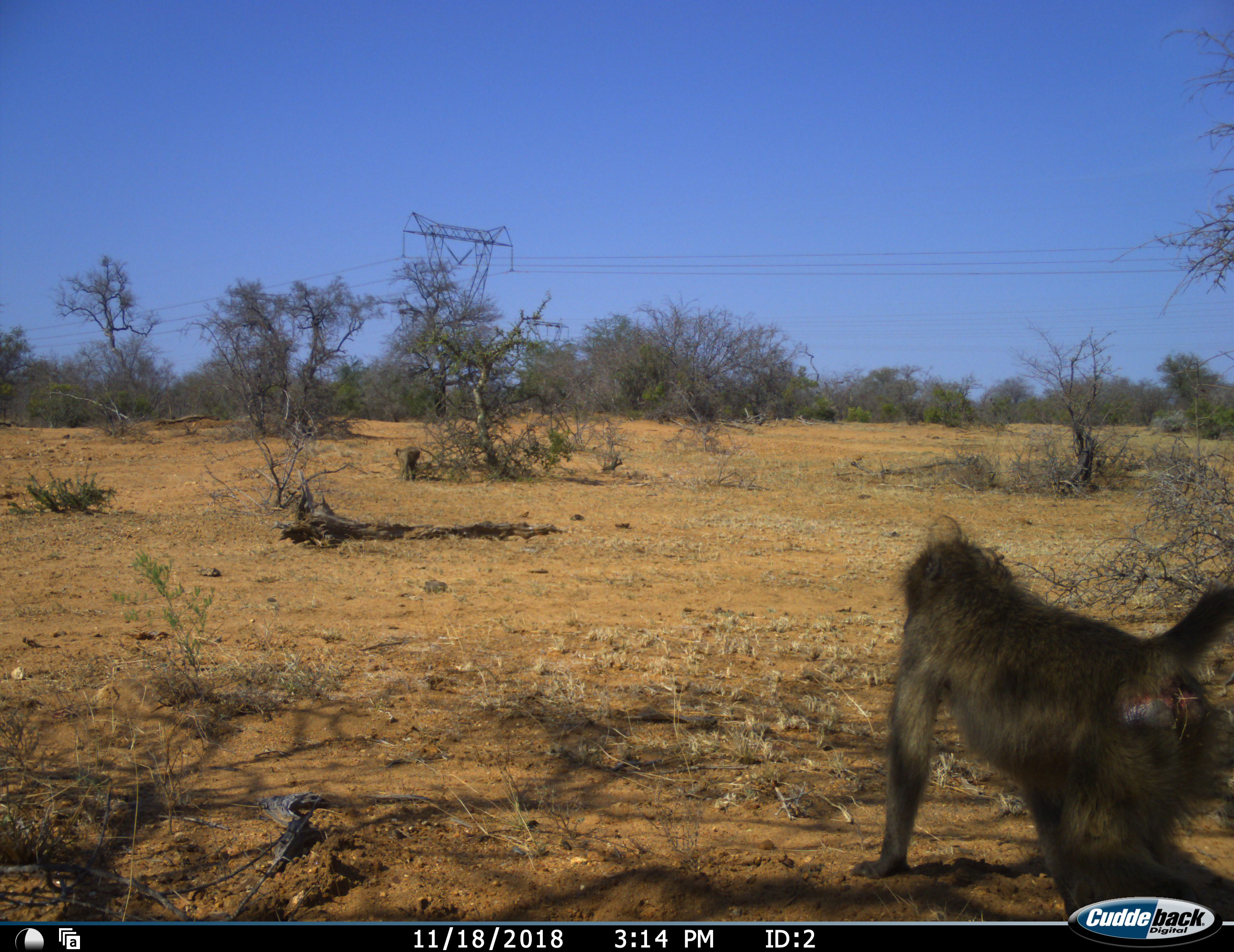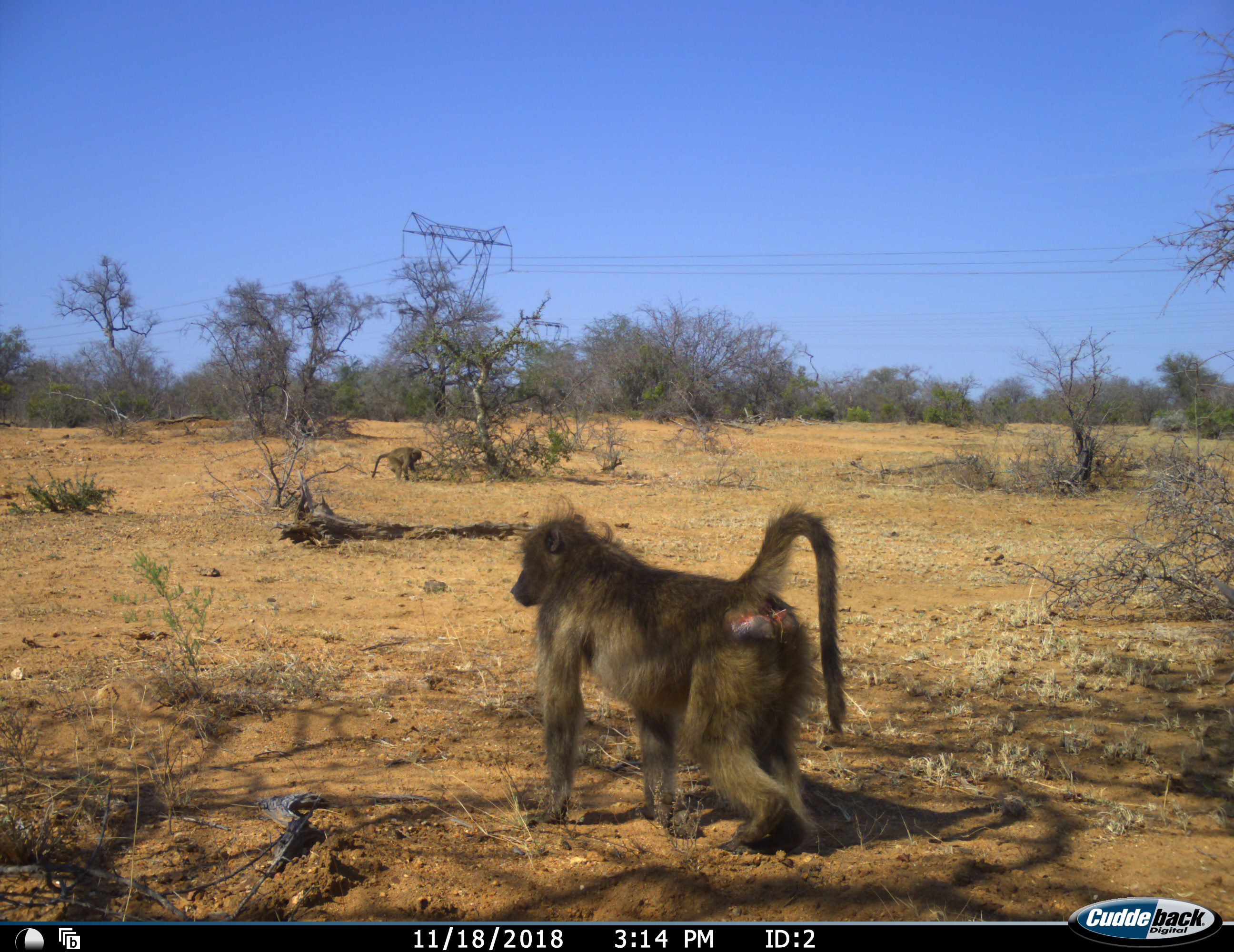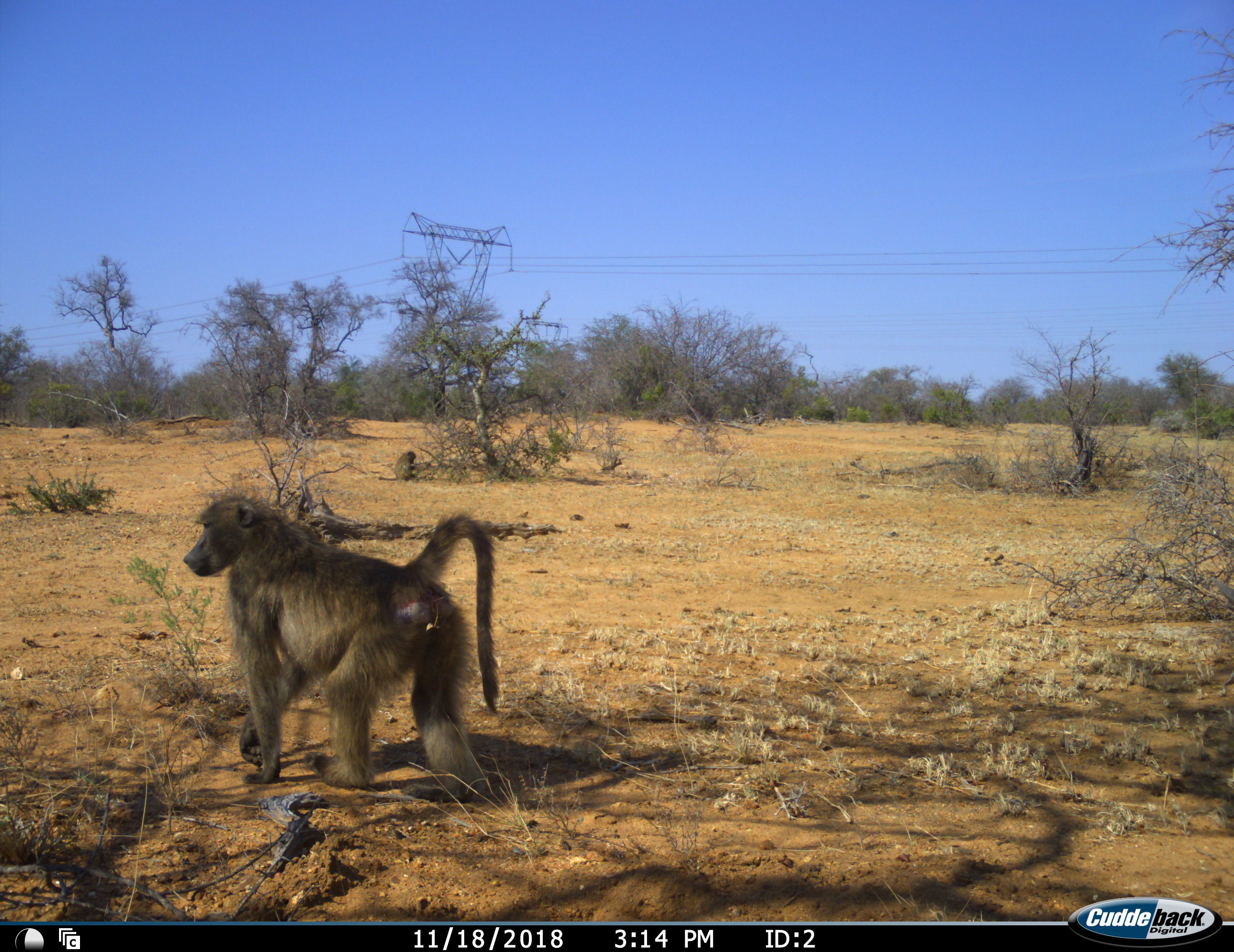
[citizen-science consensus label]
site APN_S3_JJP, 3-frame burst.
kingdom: Animalia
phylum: Chordata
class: Mammalia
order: Primates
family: Cercopithecidae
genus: Papio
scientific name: Papio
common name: baboon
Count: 2.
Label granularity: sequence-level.